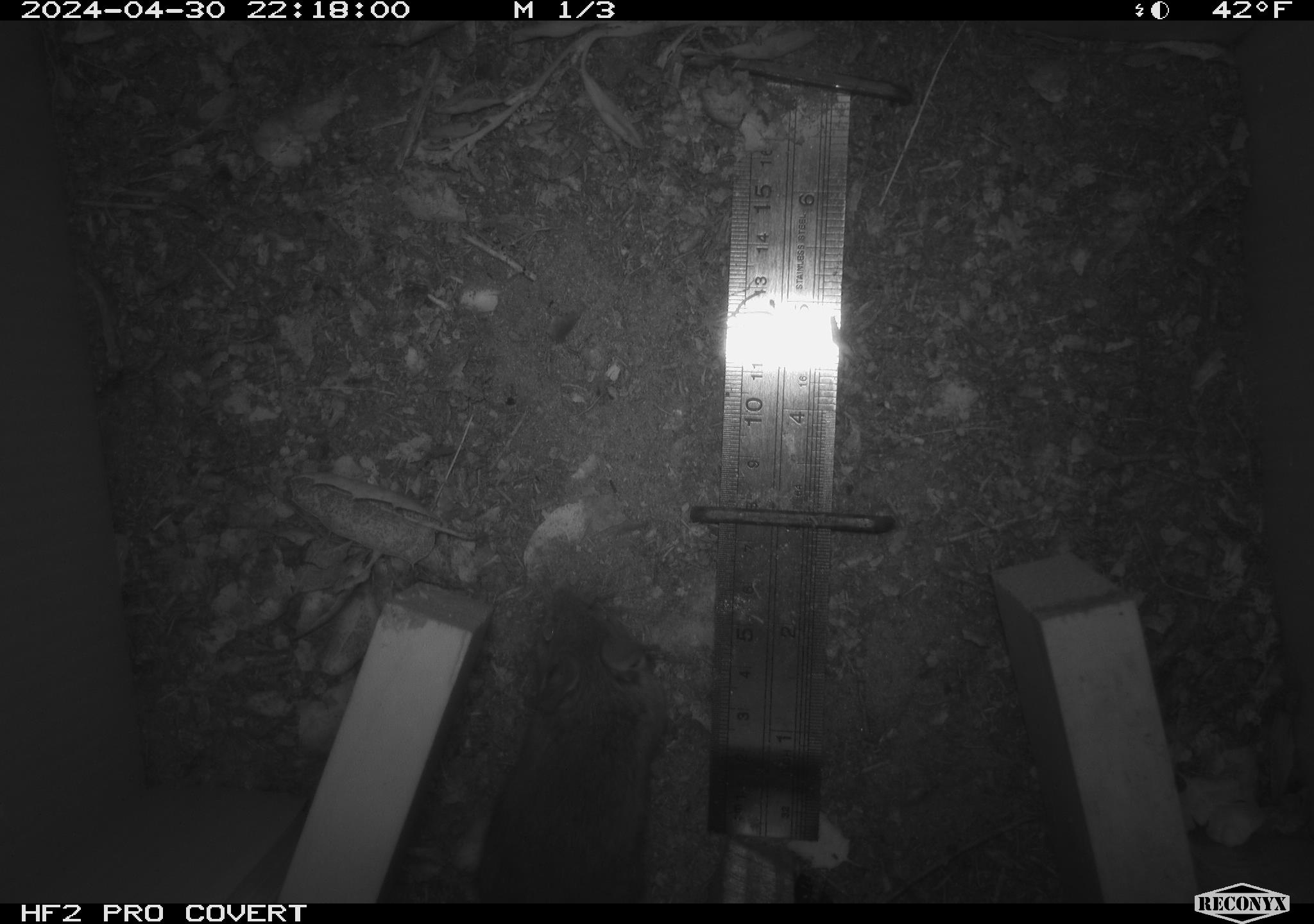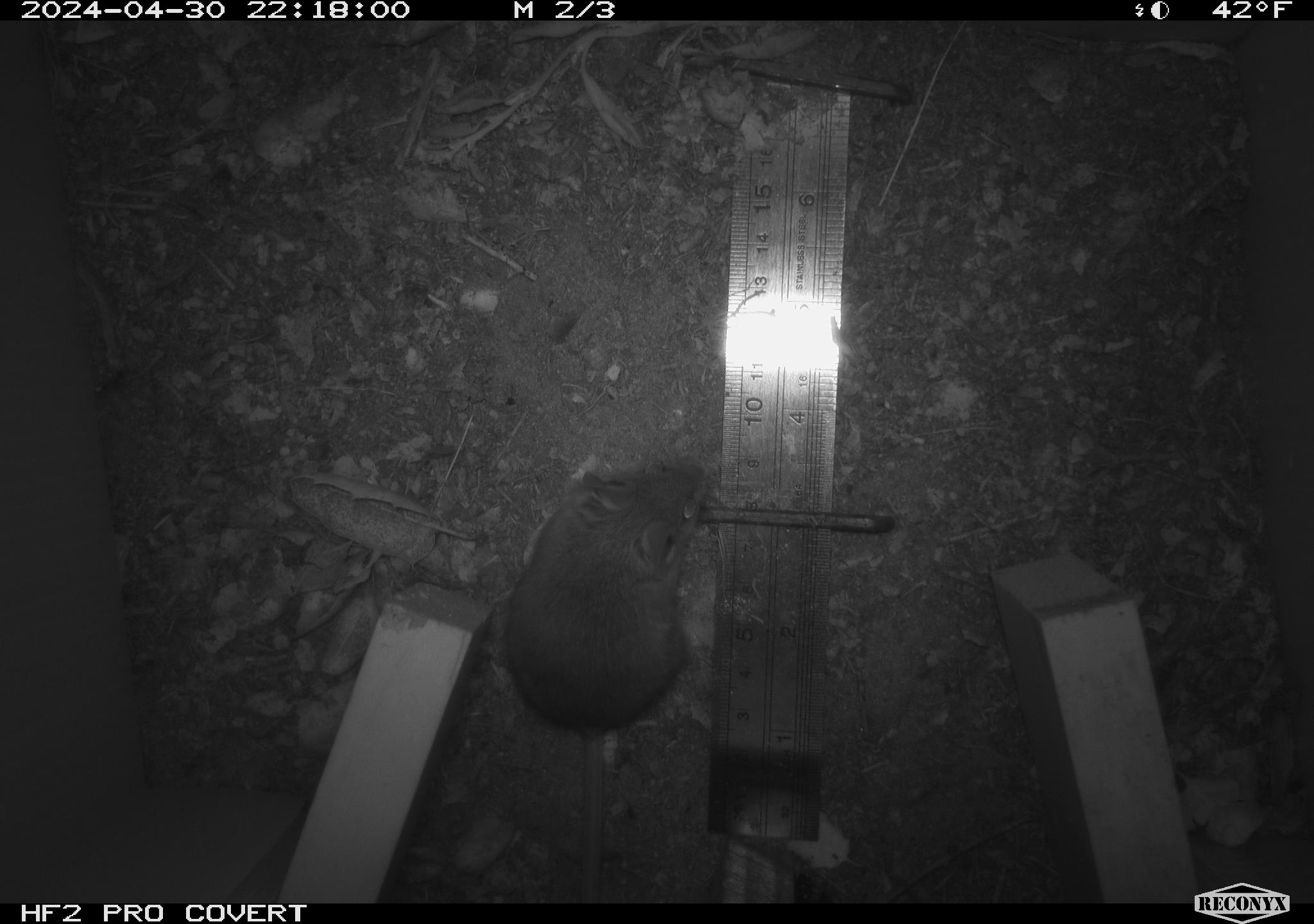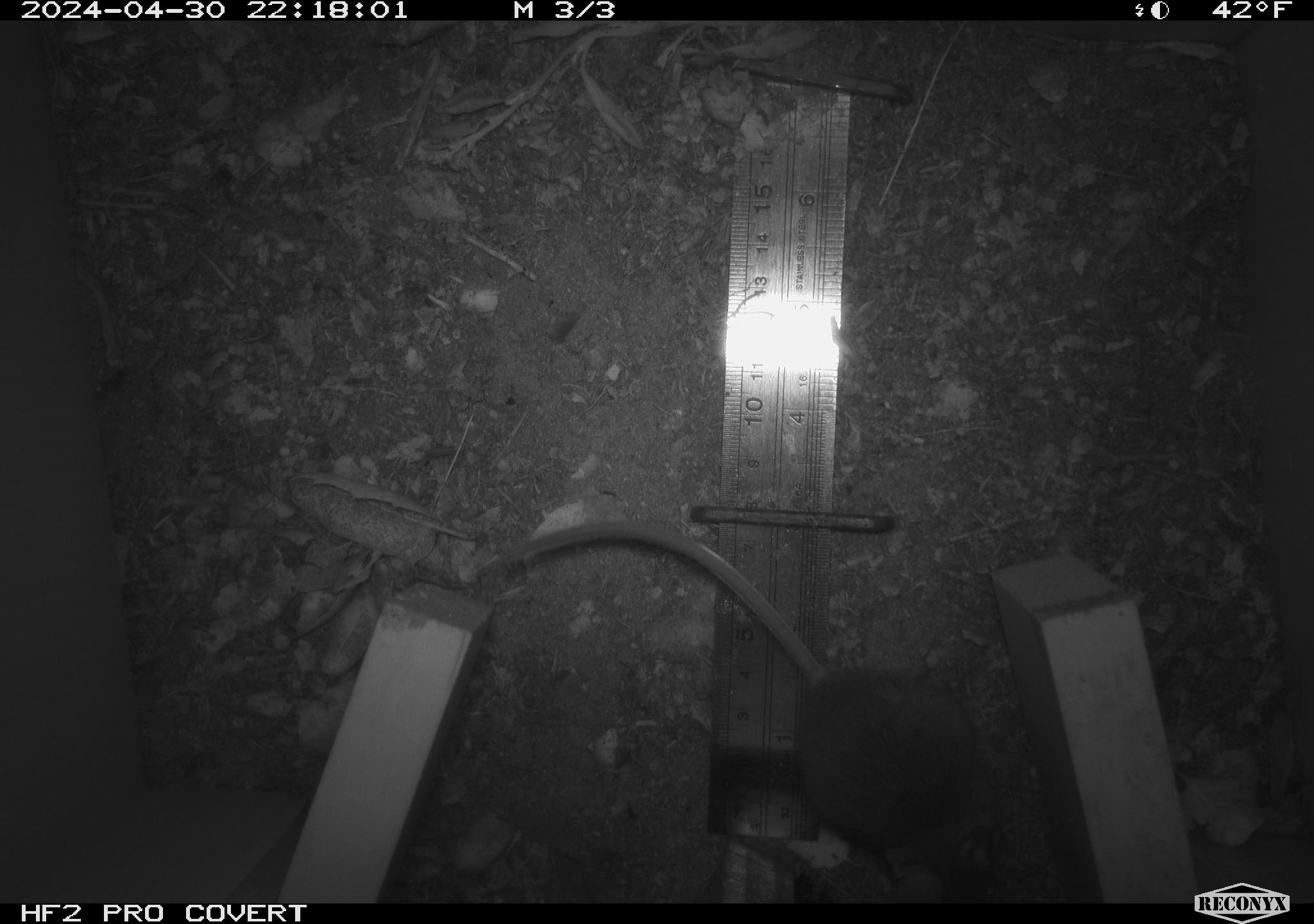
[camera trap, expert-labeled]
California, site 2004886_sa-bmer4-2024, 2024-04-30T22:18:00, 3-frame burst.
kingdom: Animalia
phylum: Chordata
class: Mammalia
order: Rodentia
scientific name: Rodentia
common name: mouse species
Mouse species (Rodentia).